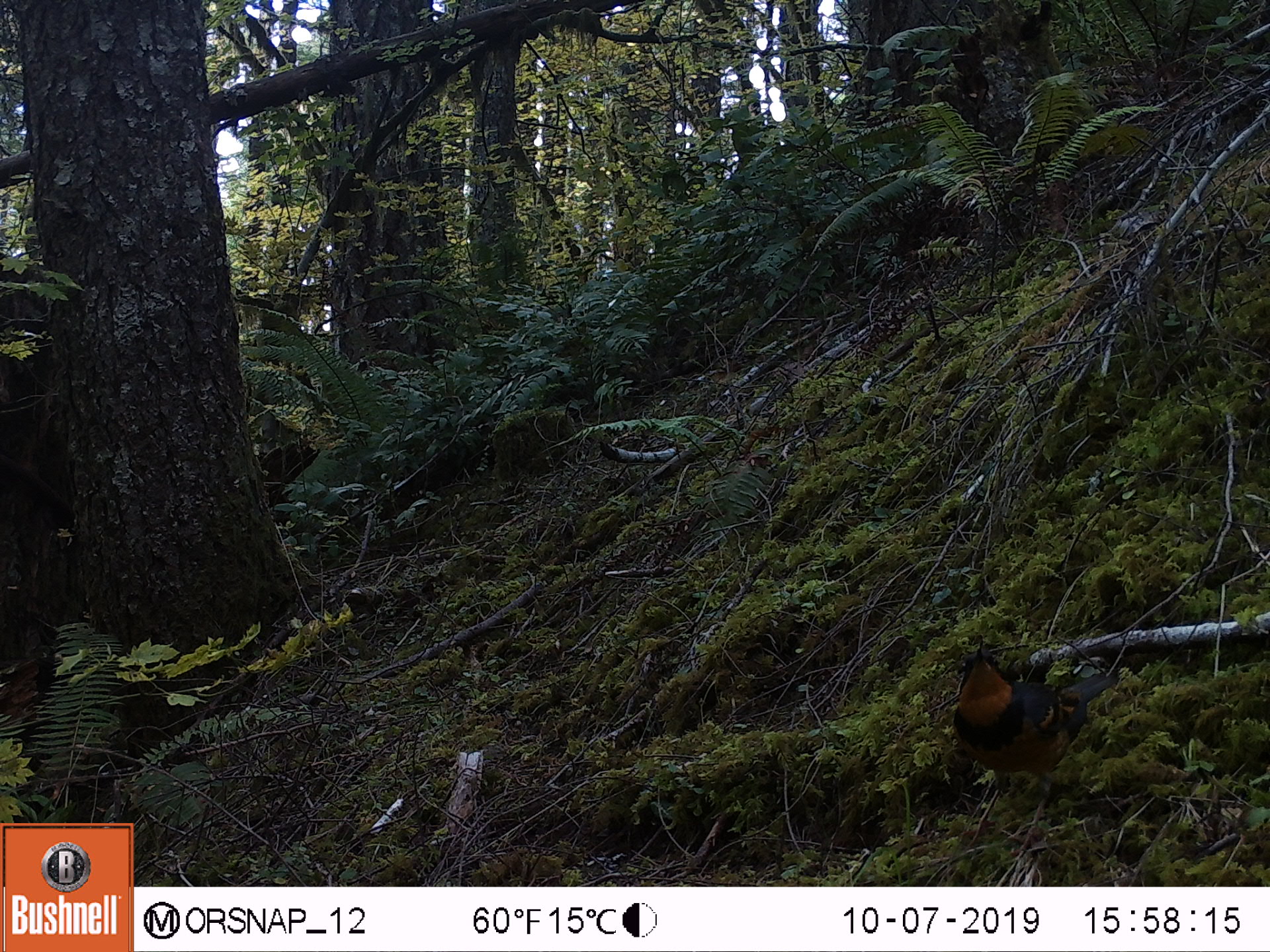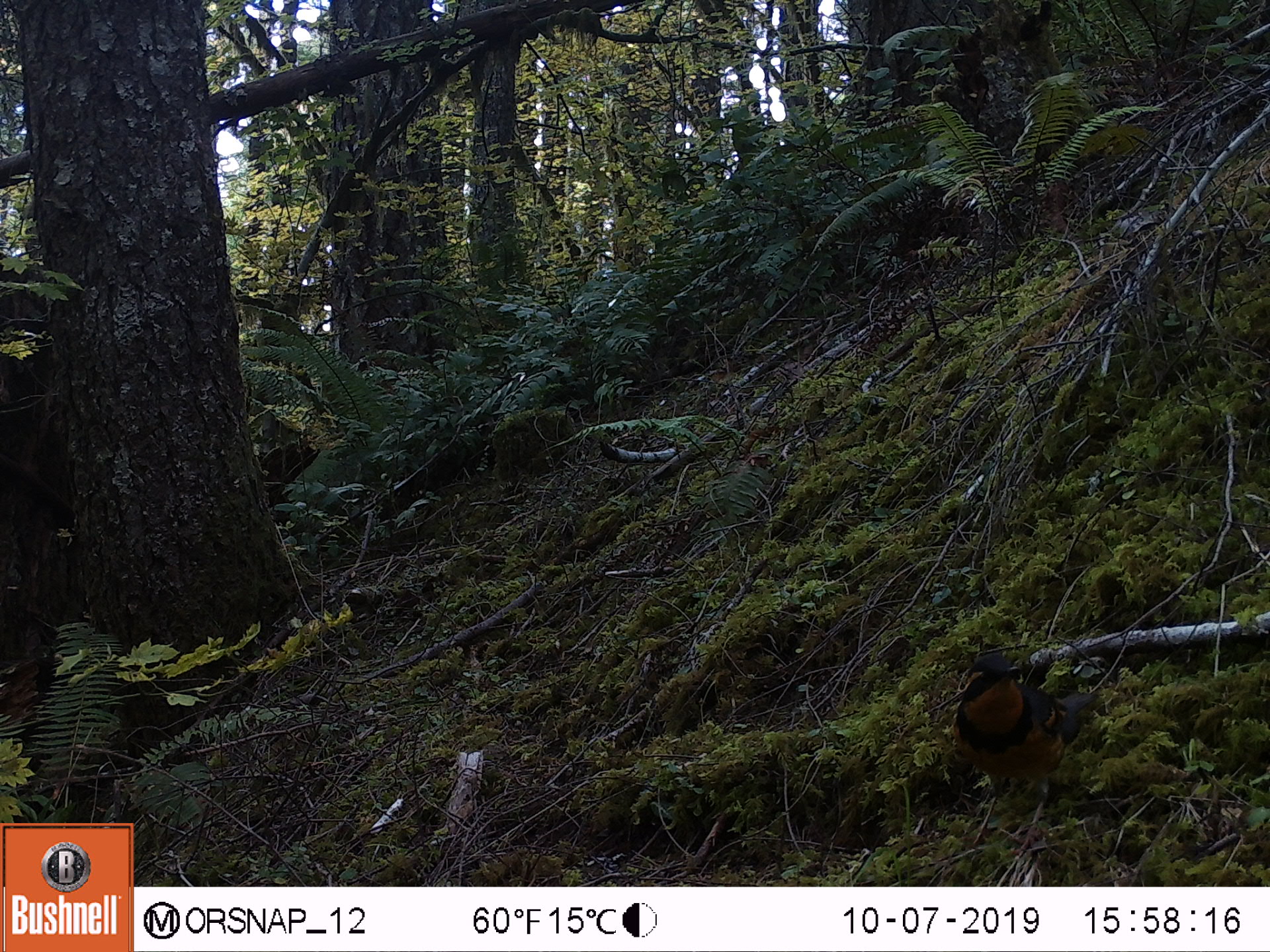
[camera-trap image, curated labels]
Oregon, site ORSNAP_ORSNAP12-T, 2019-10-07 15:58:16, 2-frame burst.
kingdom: Animalia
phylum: Chordata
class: Aves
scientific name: Aves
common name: bird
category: other bird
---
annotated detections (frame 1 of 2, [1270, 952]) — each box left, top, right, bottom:
other bird: 923, 619, 1119, 869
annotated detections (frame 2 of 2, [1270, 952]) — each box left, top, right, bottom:
other bird: 907, 625, 1124, 881